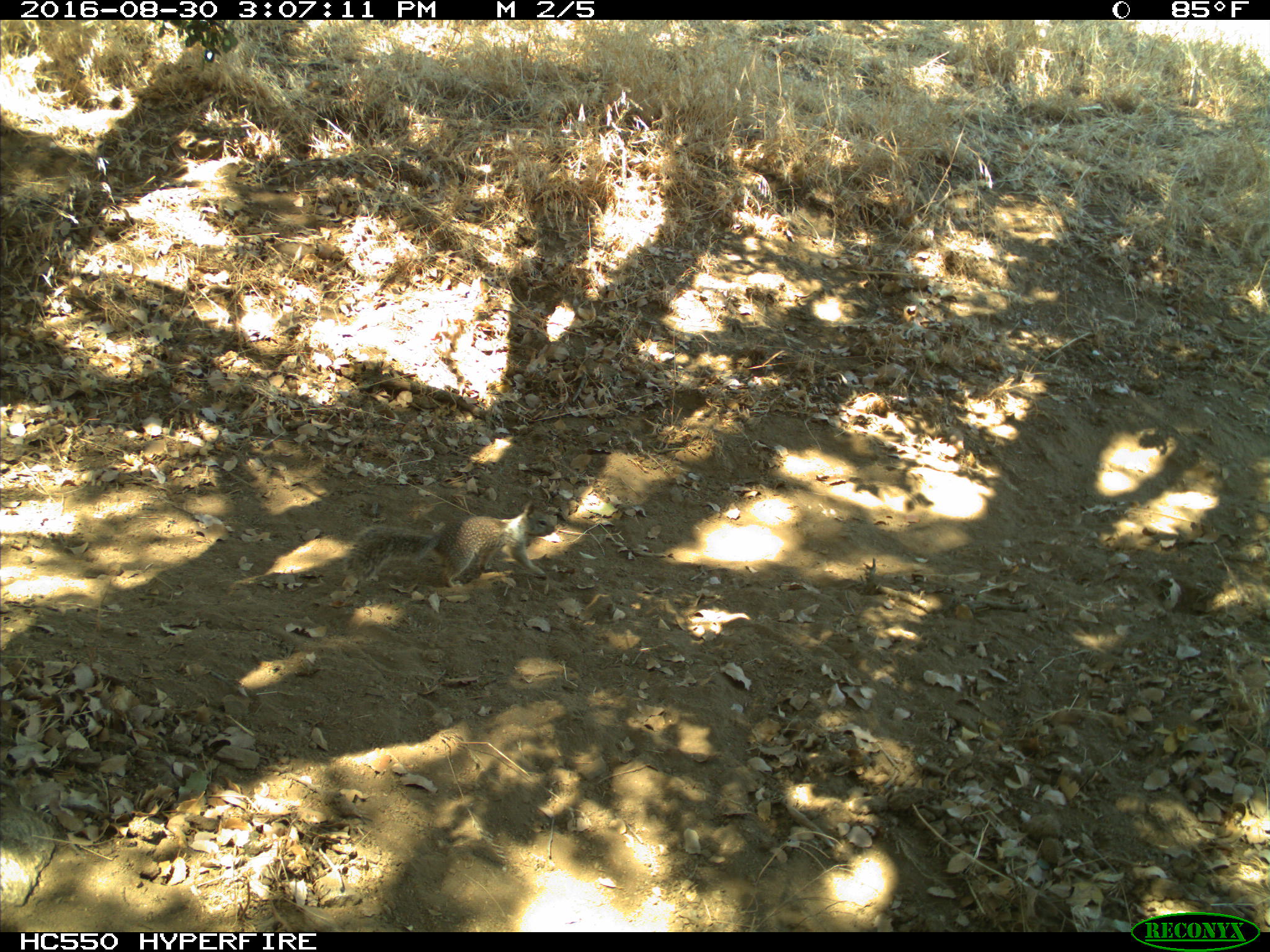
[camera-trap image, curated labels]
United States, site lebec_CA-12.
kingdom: Animalia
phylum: Chordata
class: Mammalia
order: Rodentia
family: Sciuridae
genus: Otospermophilus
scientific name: Otospermophilus beecheyi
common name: california ground squirrel